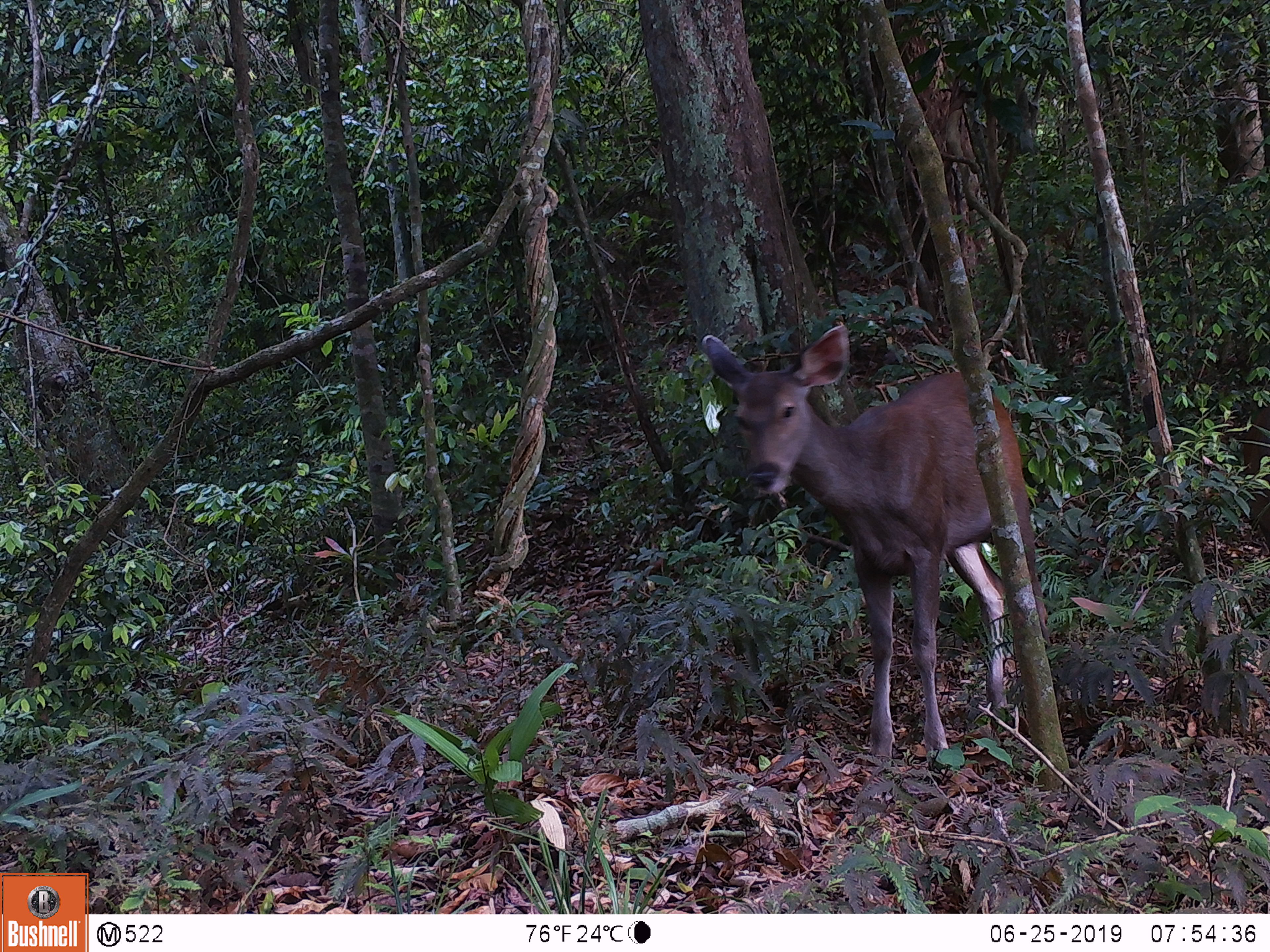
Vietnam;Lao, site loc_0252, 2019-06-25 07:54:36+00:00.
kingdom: Animalia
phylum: Chordata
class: Mammalia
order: Artiodactyla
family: Cervidae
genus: Rusa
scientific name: Rusa unicolor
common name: sambar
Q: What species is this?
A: Sambar (Rusa unicolor).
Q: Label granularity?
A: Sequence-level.